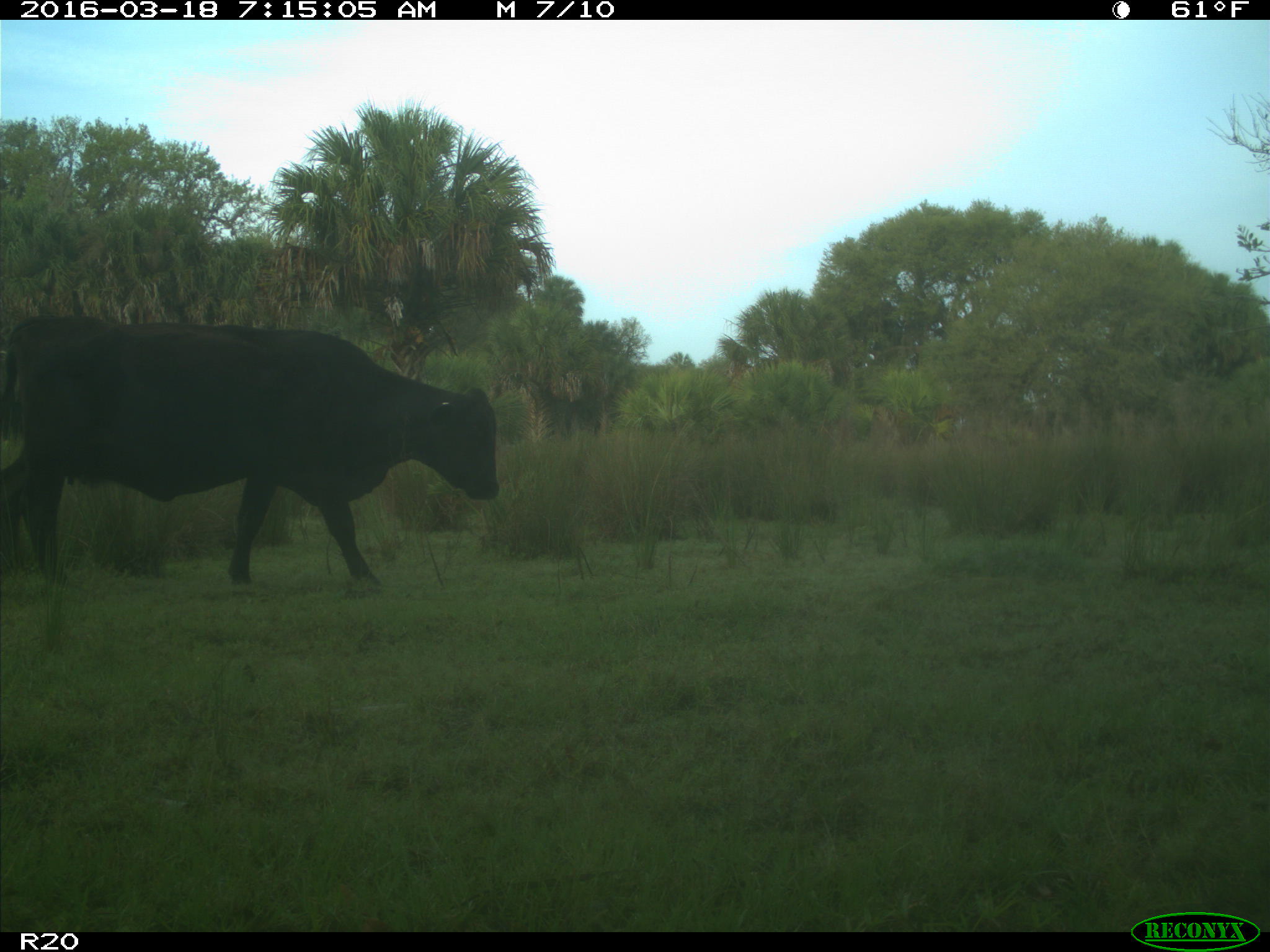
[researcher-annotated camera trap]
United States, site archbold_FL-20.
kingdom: Animalia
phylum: Chordata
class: Mammalia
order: Artiodactyla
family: Bovidae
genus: Bos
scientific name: Bos taurus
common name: domestic cow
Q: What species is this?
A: Bos taurus (domestic cow).